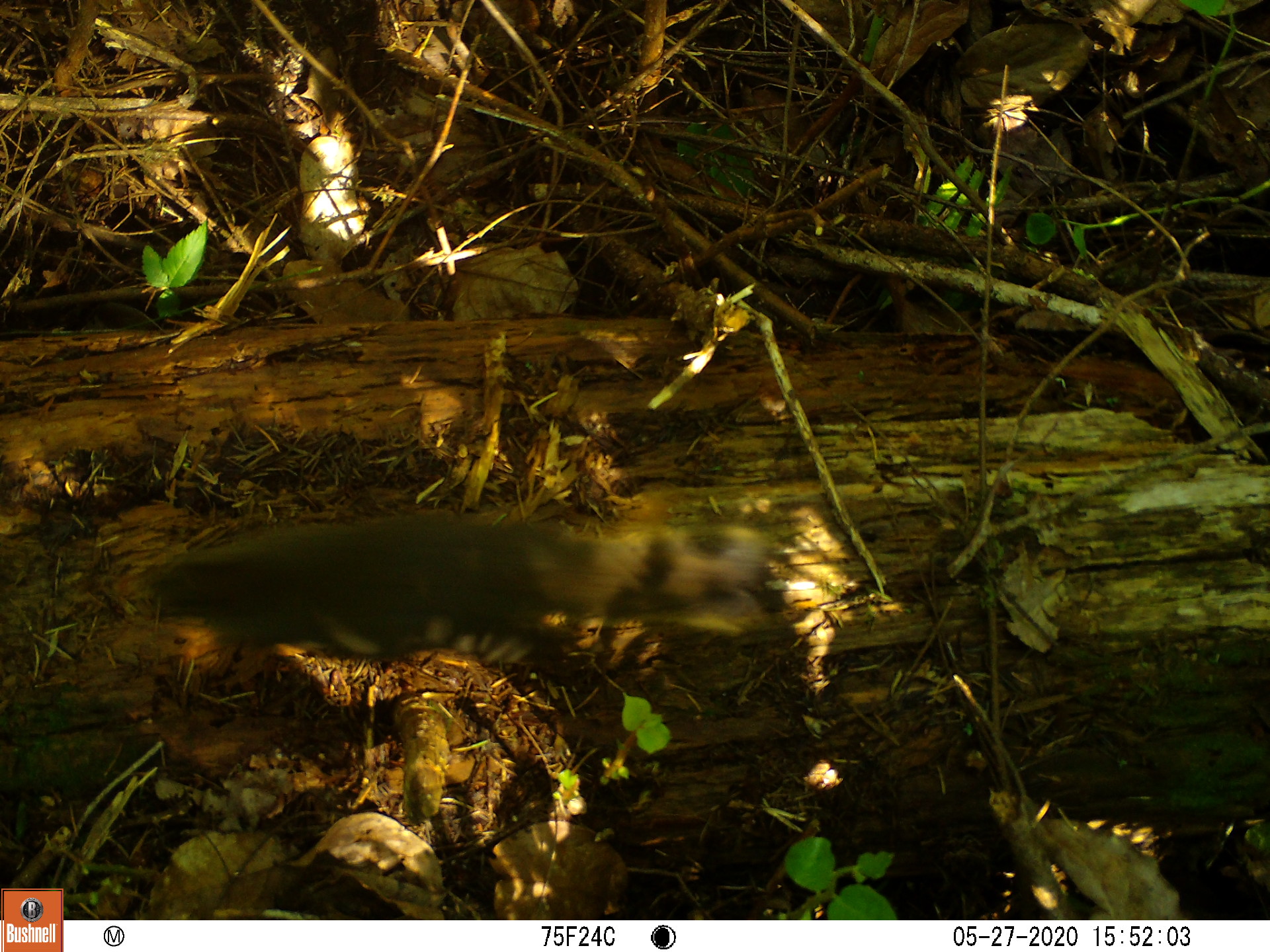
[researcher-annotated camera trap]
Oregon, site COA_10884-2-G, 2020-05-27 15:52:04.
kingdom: Animalia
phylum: Chordata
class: Mammalia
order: Rodentia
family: Sciuridae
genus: Tamiasciurus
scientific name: Tamiasciurus douglasii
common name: douglas squirrel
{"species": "douglas squirrel (Tamiasciurus douglasii)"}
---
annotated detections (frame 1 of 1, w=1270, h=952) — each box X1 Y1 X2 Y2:
douglas squirrel: 144 513 776 673